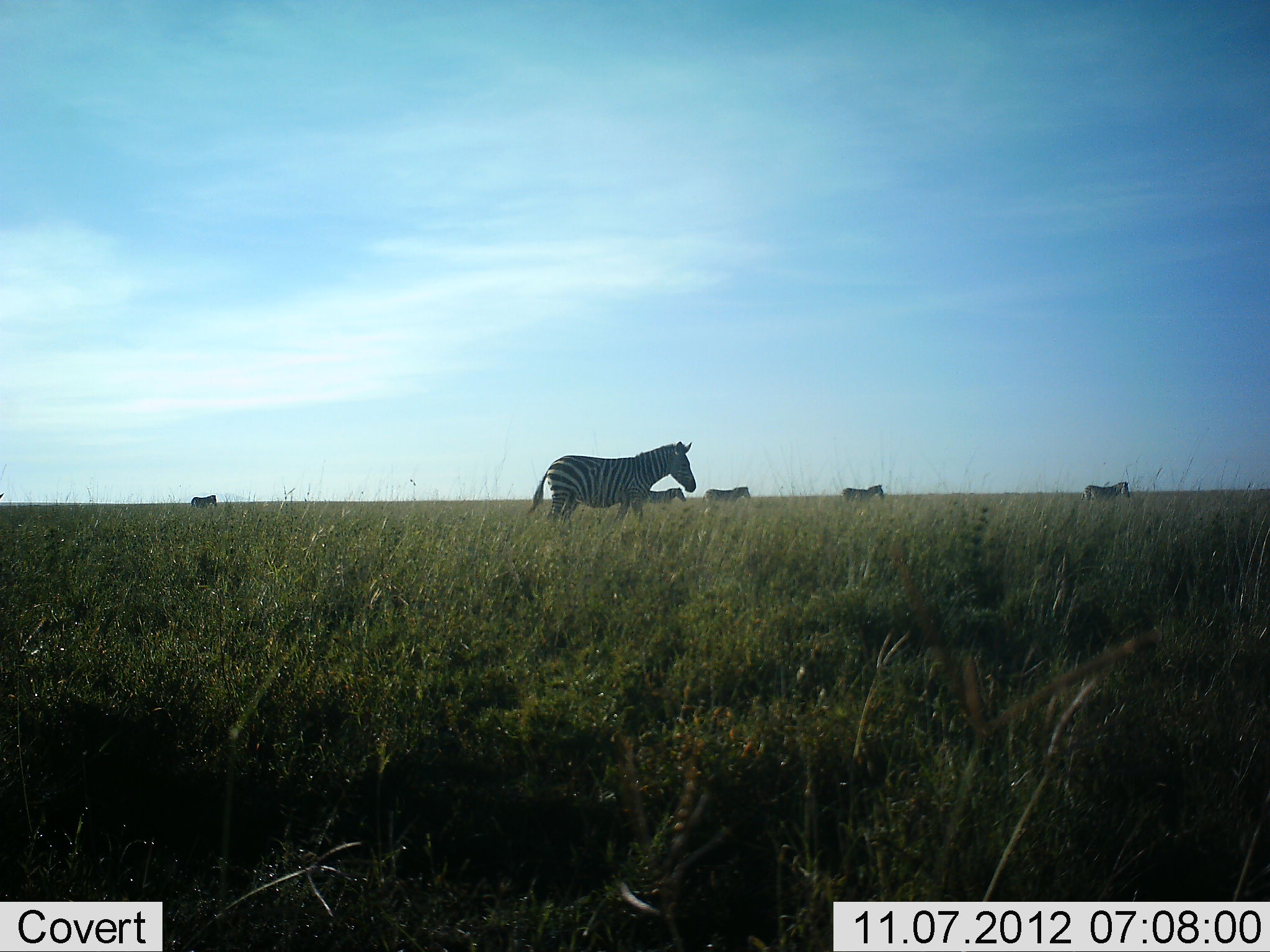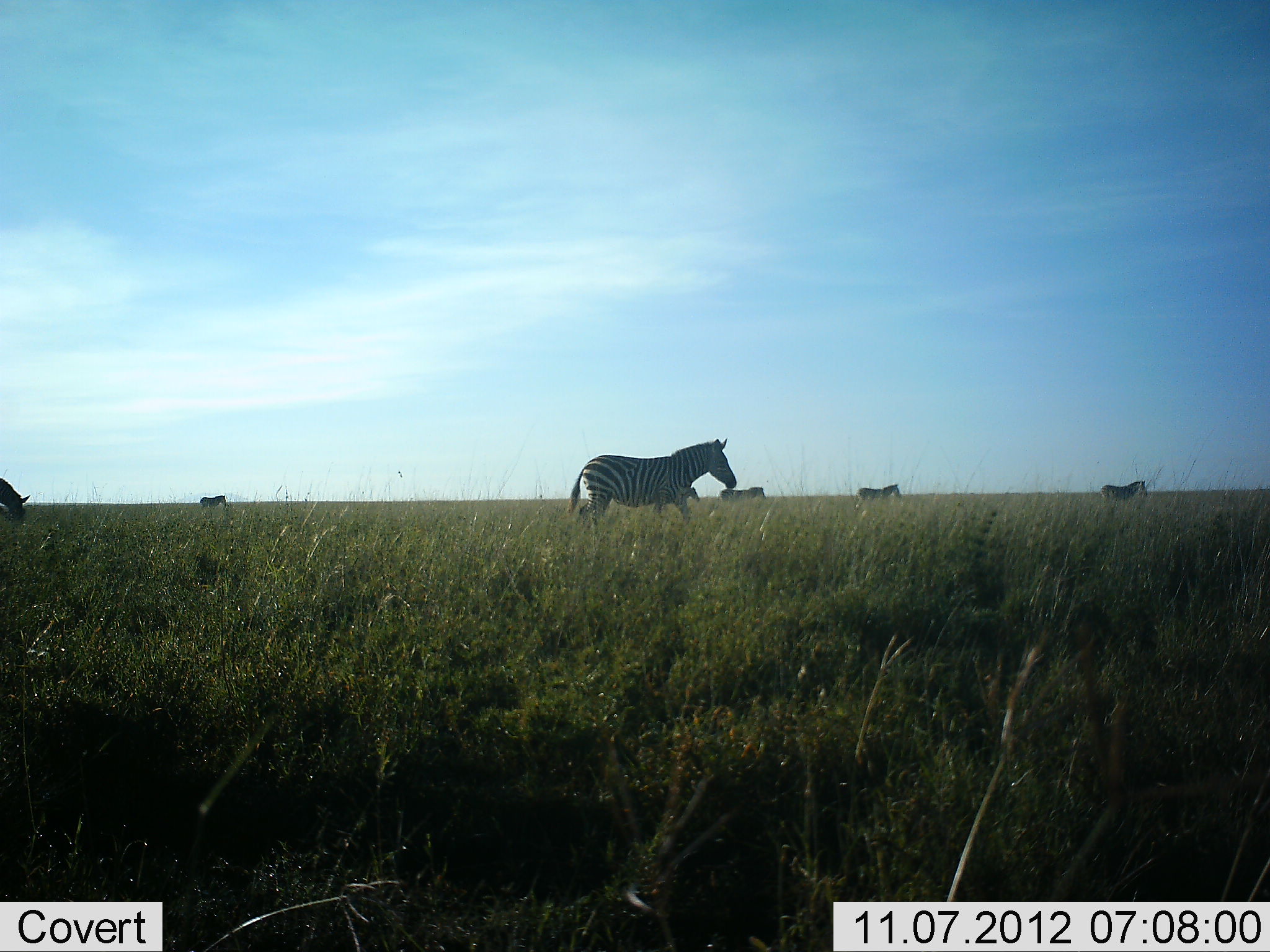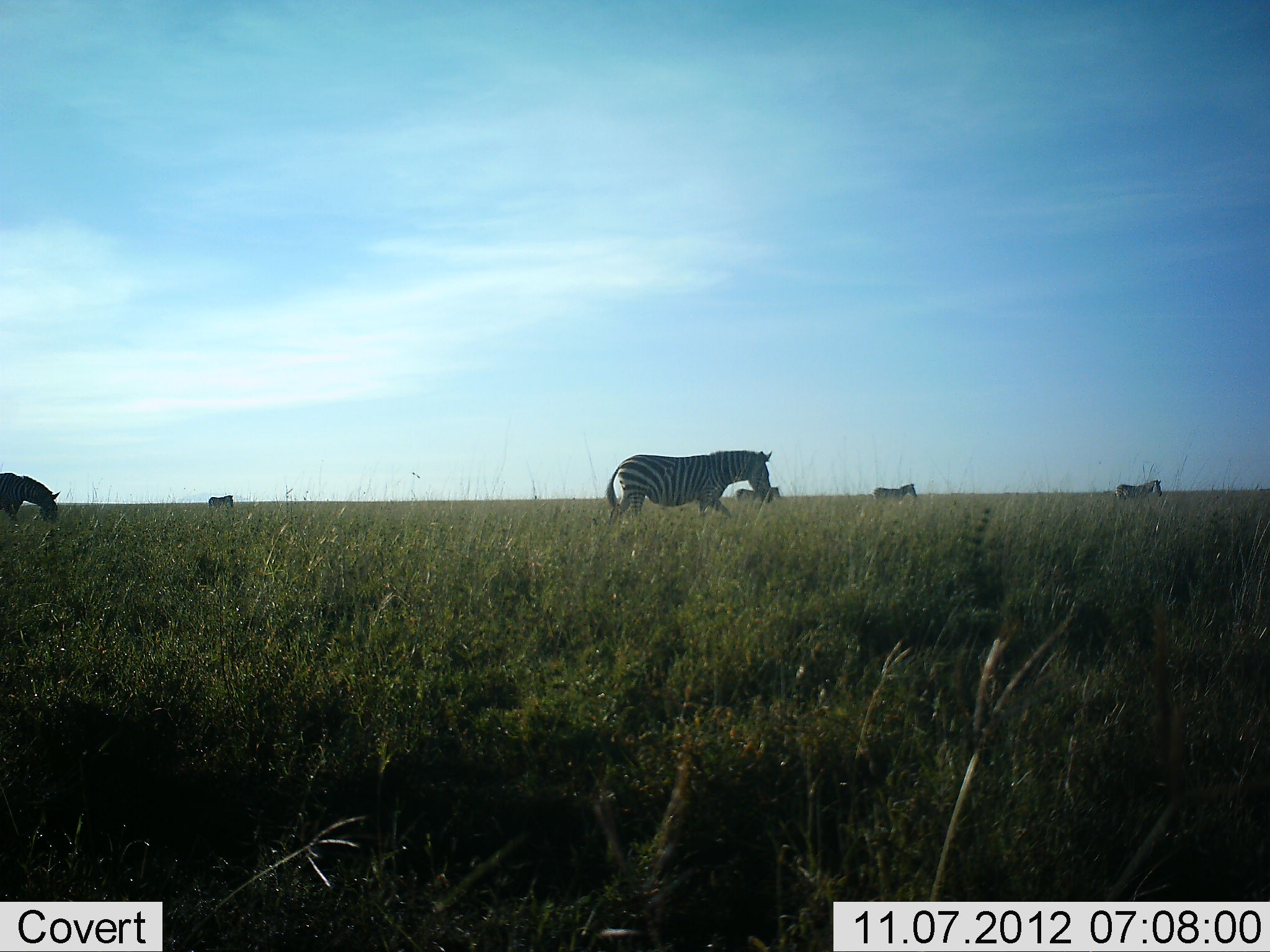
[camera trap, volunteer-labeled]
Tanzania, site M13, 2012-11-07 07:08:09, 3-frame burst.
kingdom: Animalia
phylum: Chordata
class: Mammalia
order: Perissodactyla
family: Equidae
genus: Equus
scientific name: Equus quagga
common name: plains zebra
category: zebra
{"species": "zebra (plains zebra) (Equus quagga)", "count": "7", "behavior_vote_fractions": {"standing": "10%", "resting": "0%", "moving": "100%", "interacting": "0%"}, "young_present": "0%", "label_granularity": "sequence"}